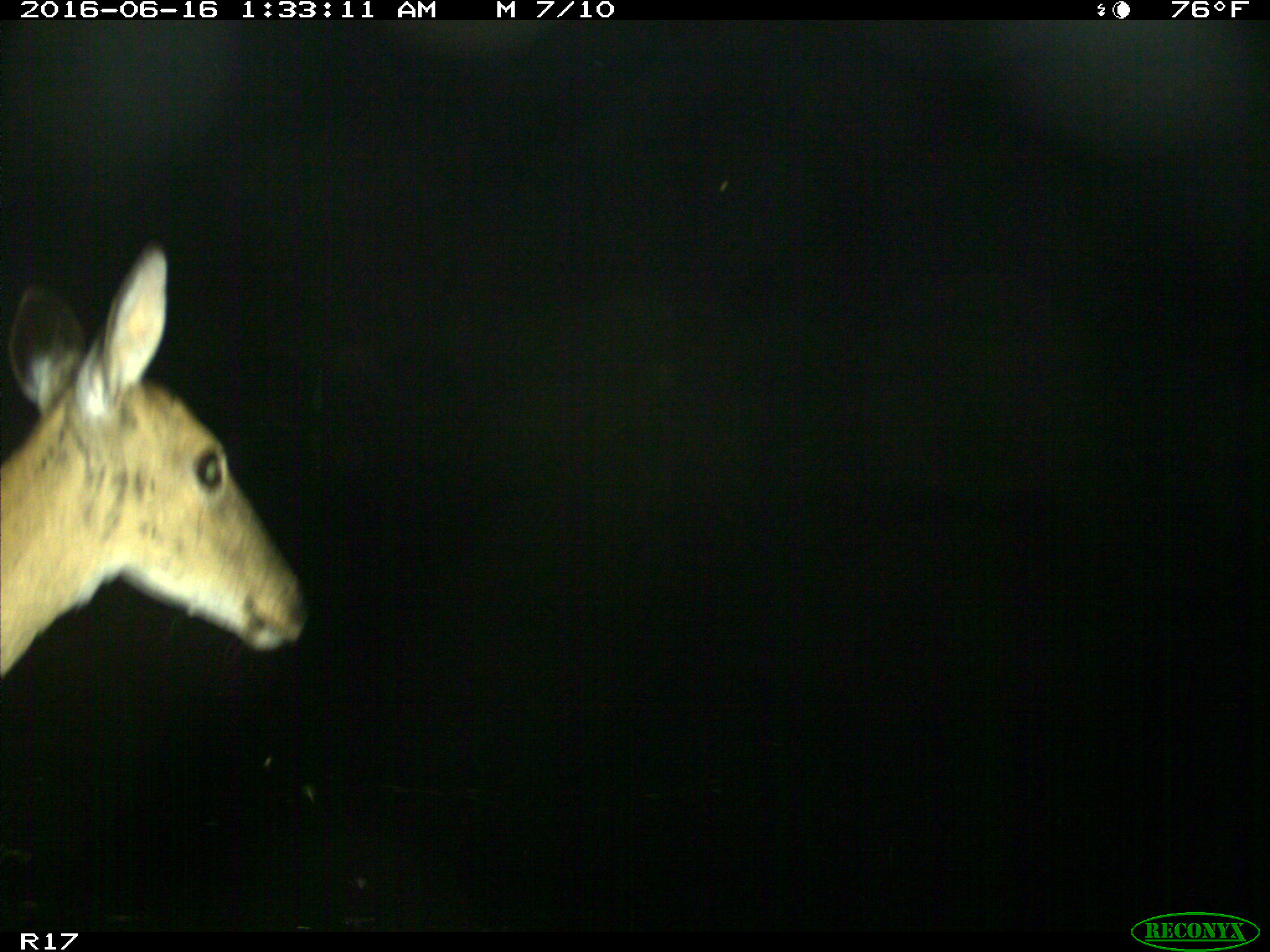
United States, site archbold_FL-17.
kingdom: Animalia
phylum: Chordata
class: Mammalia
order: Artiodactyla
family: Cervidae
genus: Odocoileus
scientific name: Odocoileus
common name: deer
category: unidentified deer